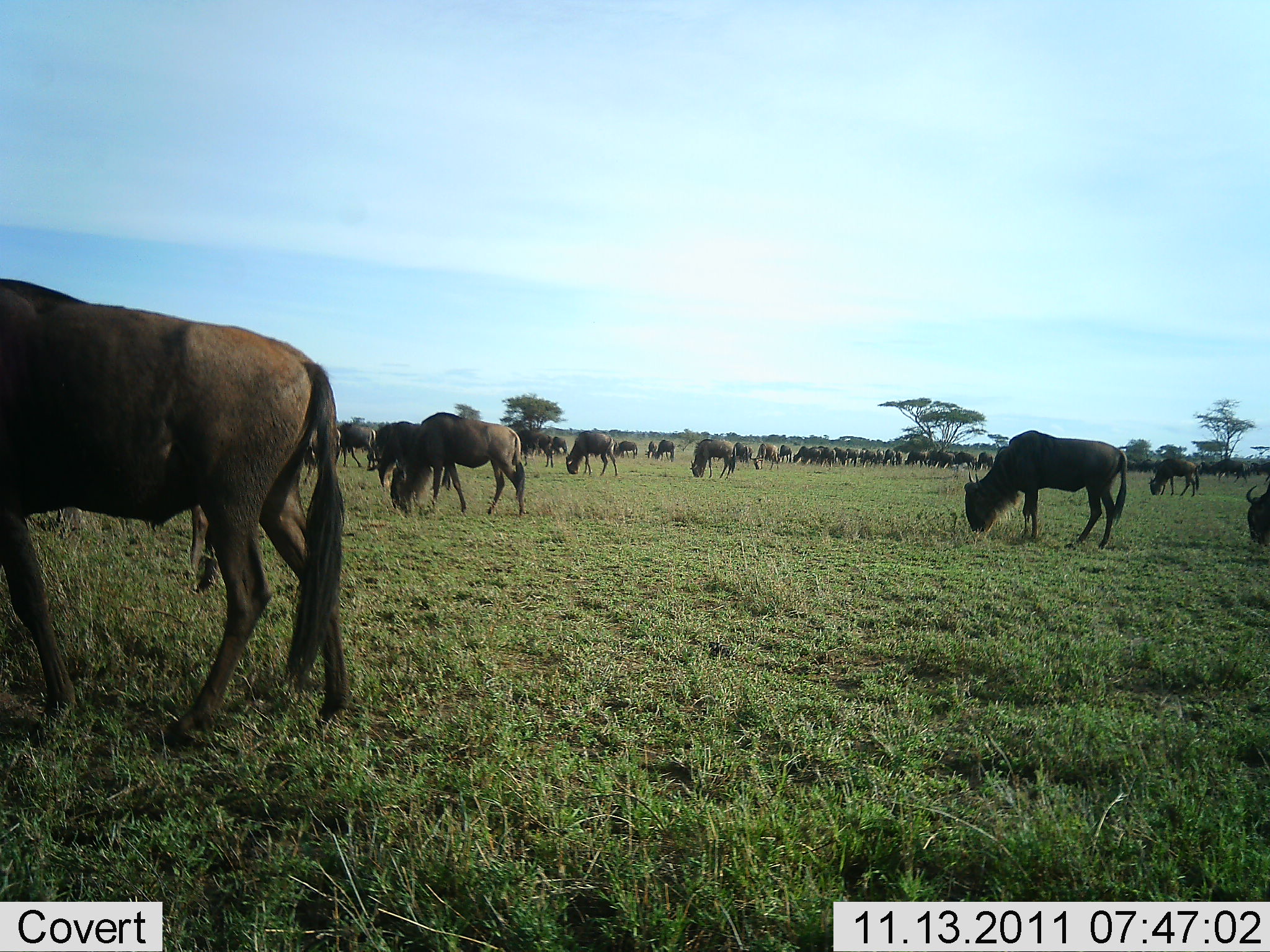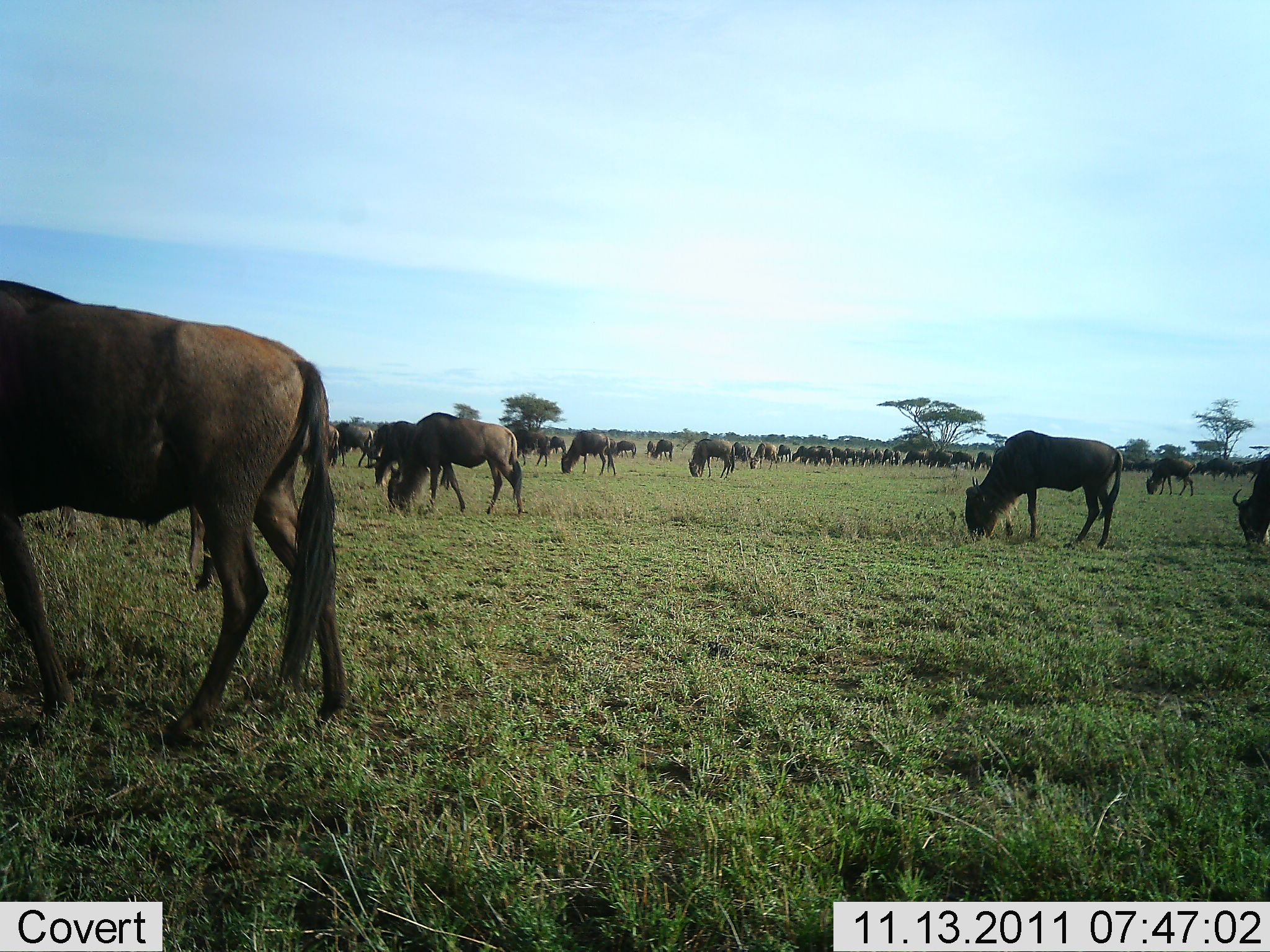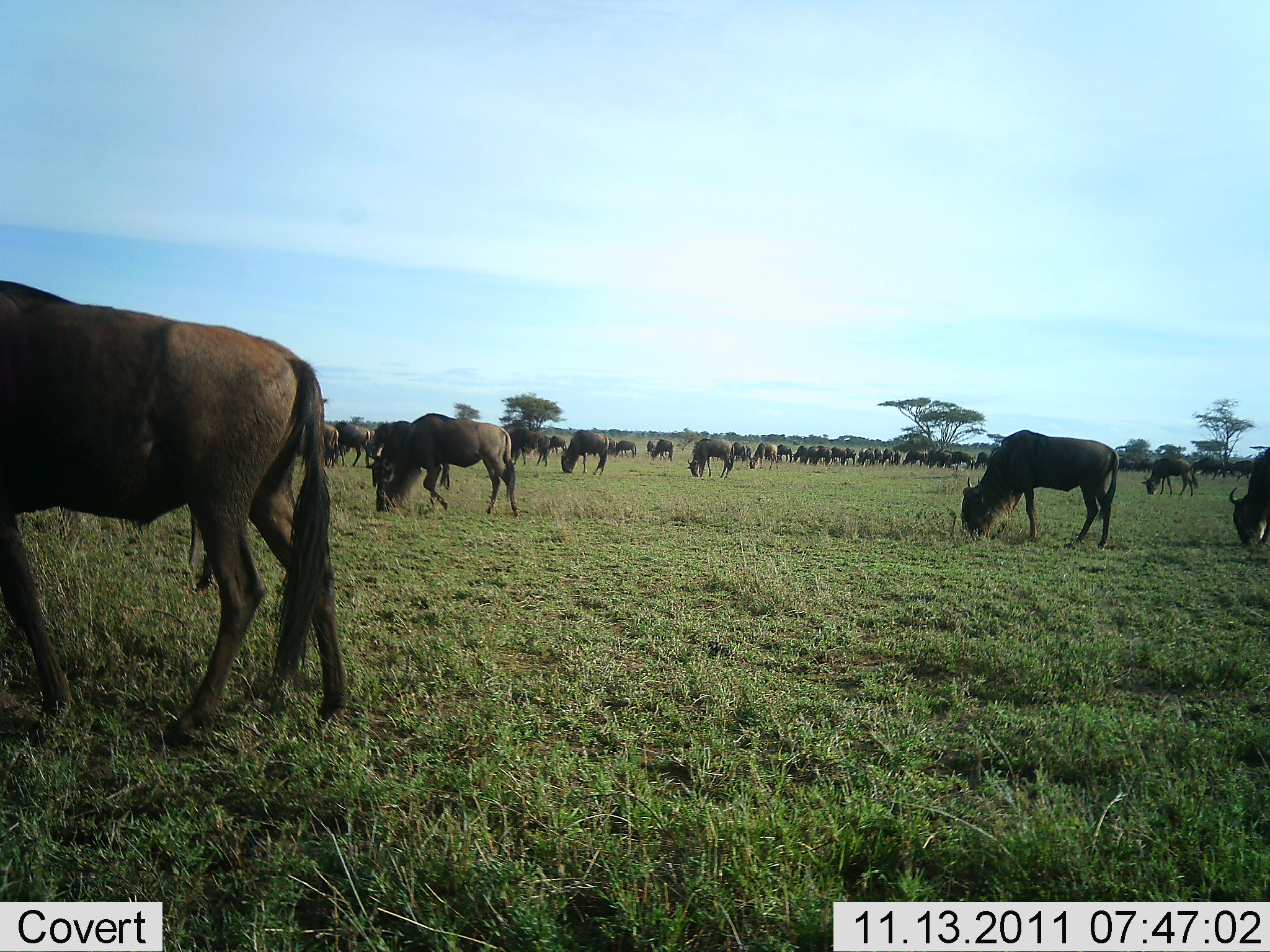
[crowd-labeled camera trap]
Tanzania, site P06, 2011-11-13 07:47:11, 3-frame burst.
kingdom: Animalia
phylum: Chordata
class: Mammalia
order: Artiodactyla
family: Bovidae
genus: Connochaetes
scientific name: Connochaetes taurinus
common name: blue wildebeest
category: wildebeest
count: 51+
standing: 40%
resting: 10%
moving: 30%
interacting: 20%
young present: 0%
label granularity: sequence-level